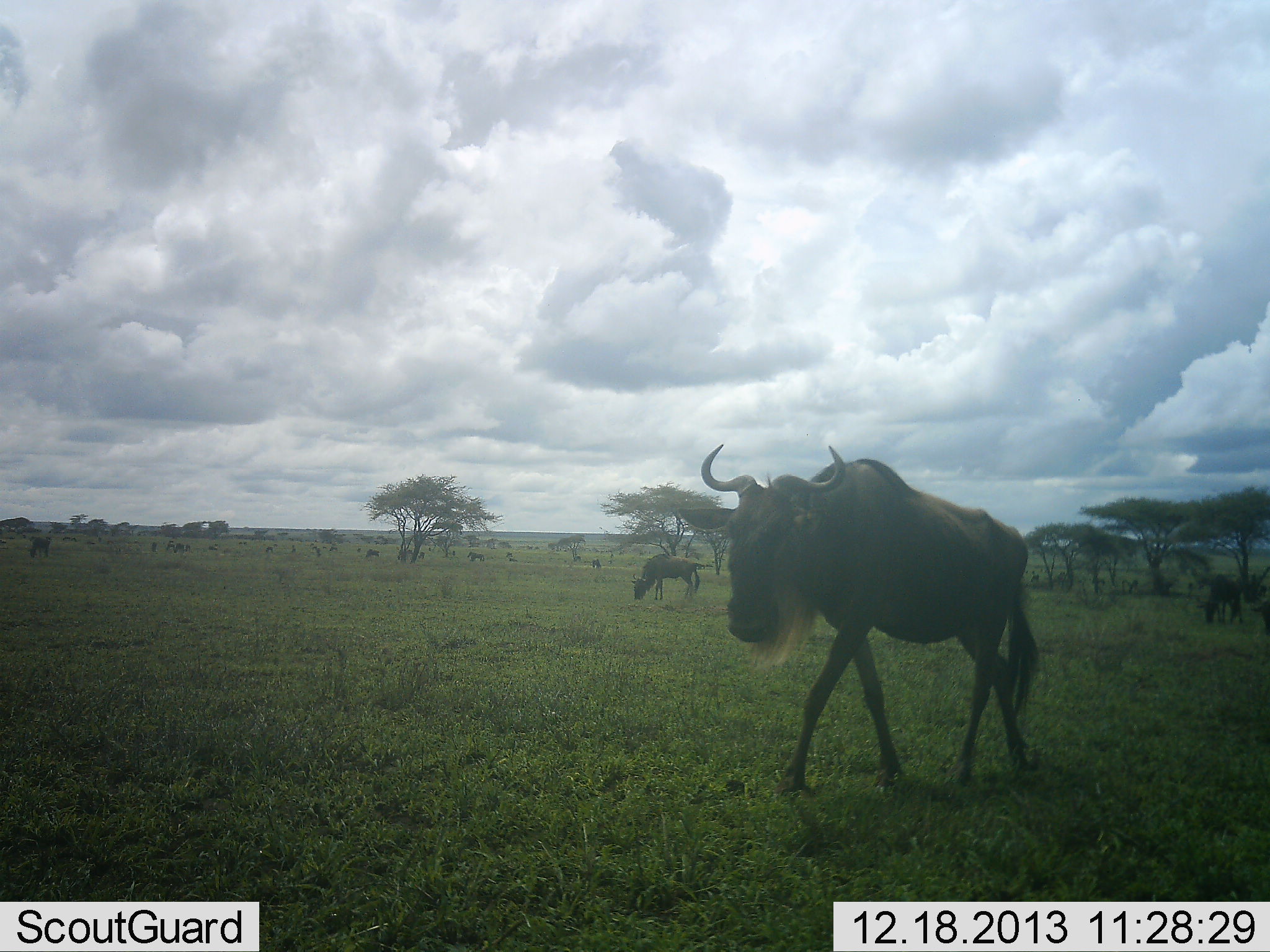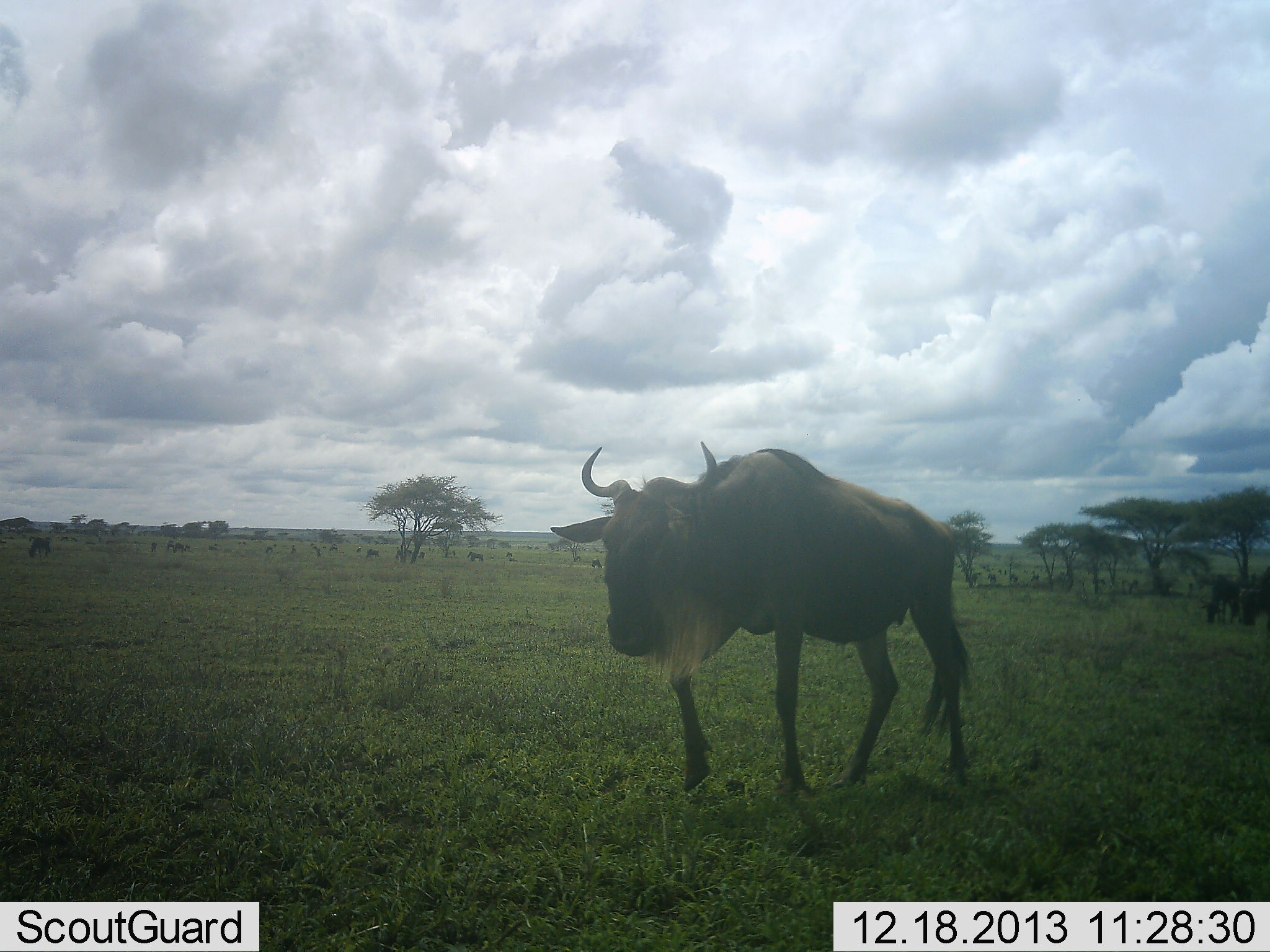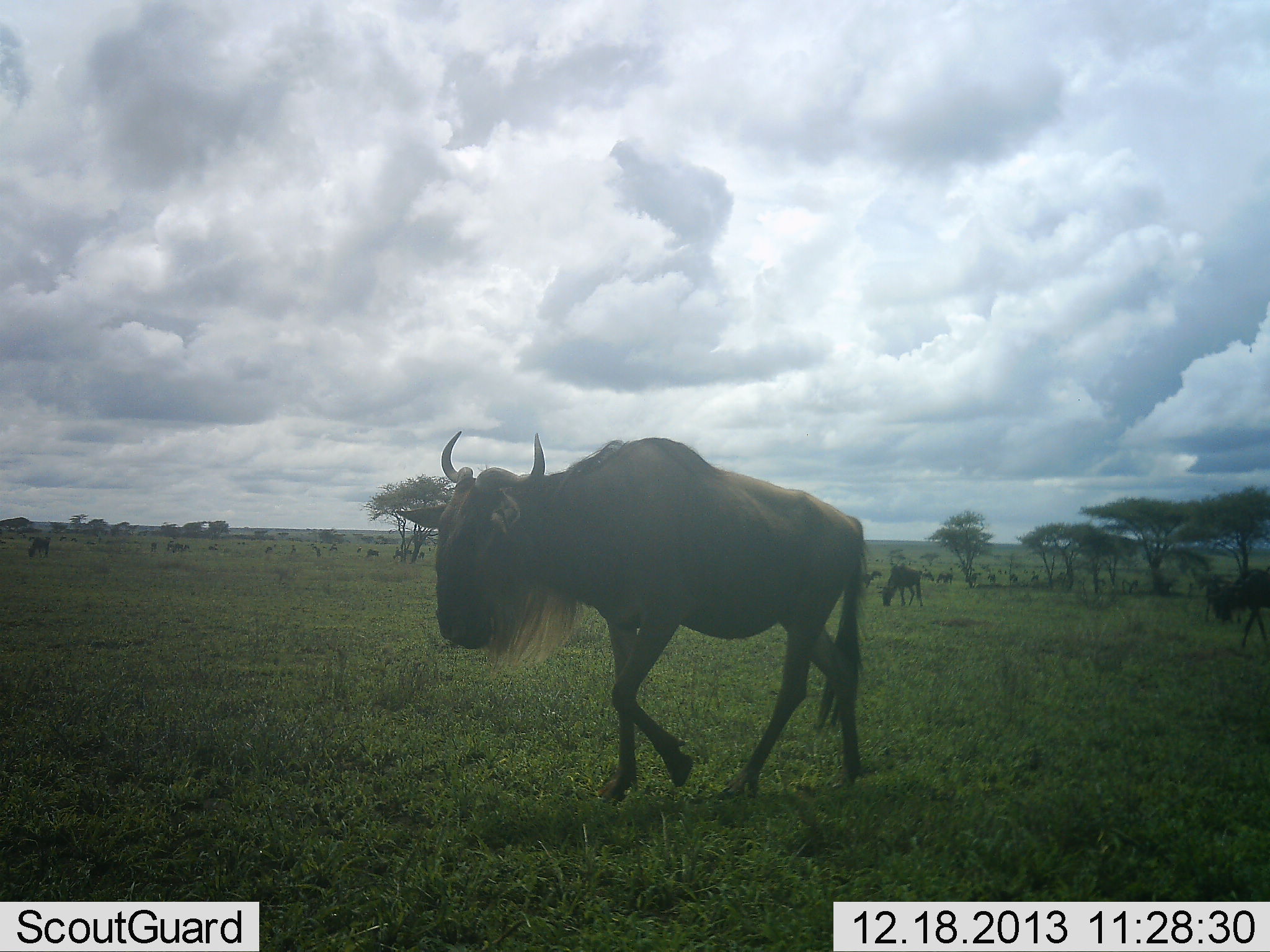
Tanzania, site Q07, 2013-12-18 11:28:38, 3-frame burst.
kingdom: Animalia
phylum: Chordata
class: Mammalia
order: Artiodactyla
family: Bovidae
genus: Connochaetes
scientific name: Connochaetes taurinus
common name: blue wildebeest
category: wildebeest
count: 11-50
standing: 60%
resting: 0%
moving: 100%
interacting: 0%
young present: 0%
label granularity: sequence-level